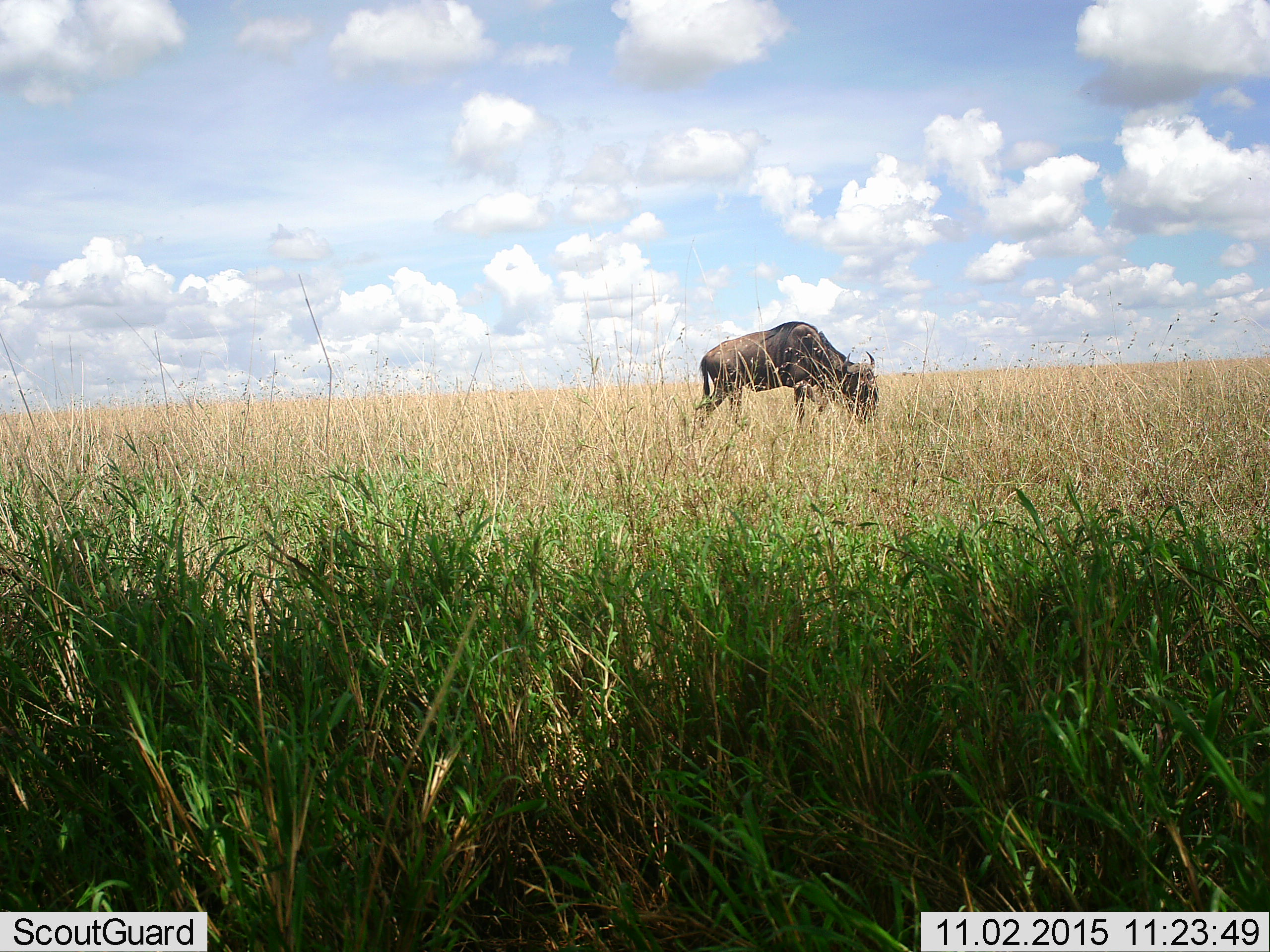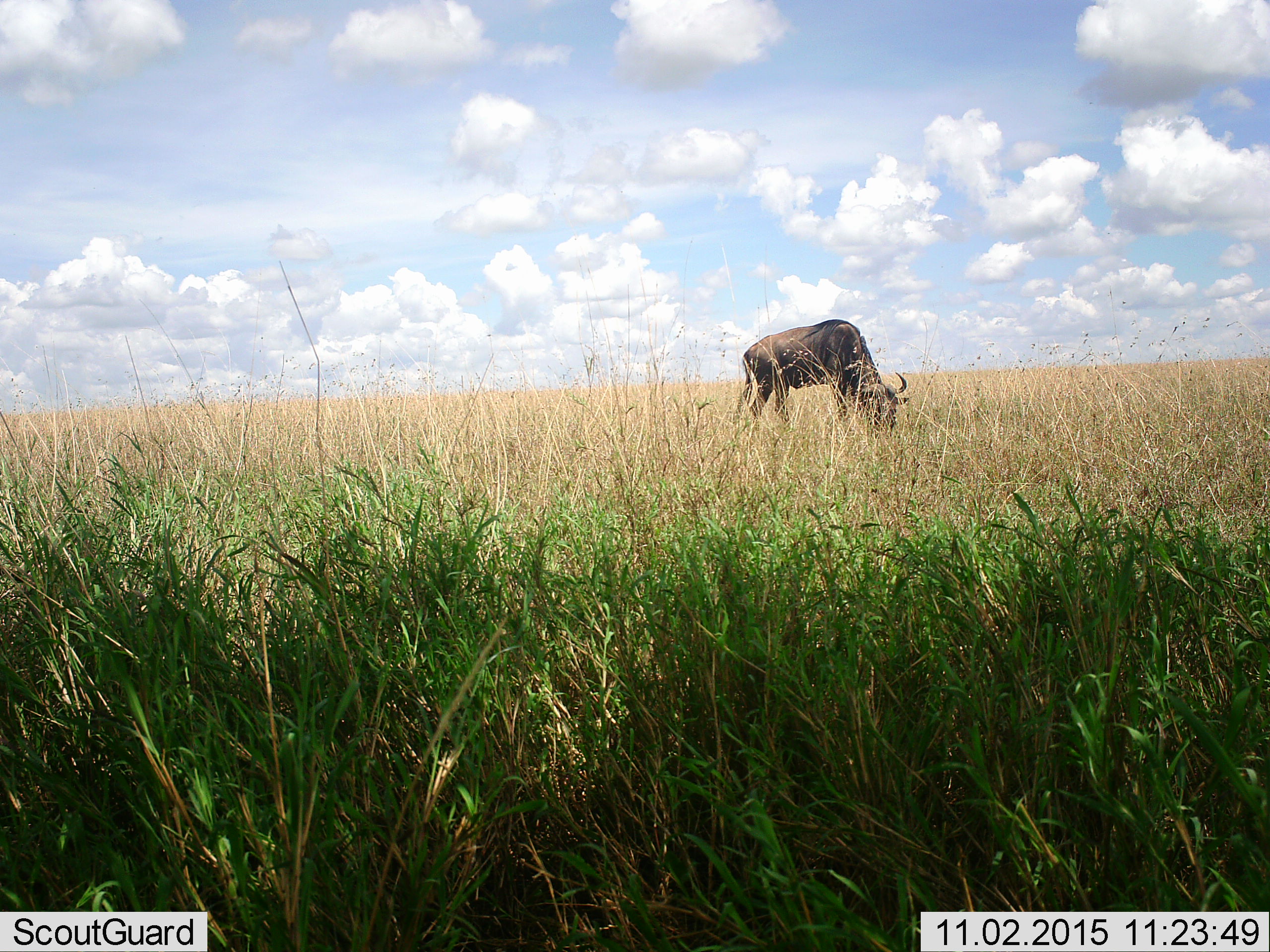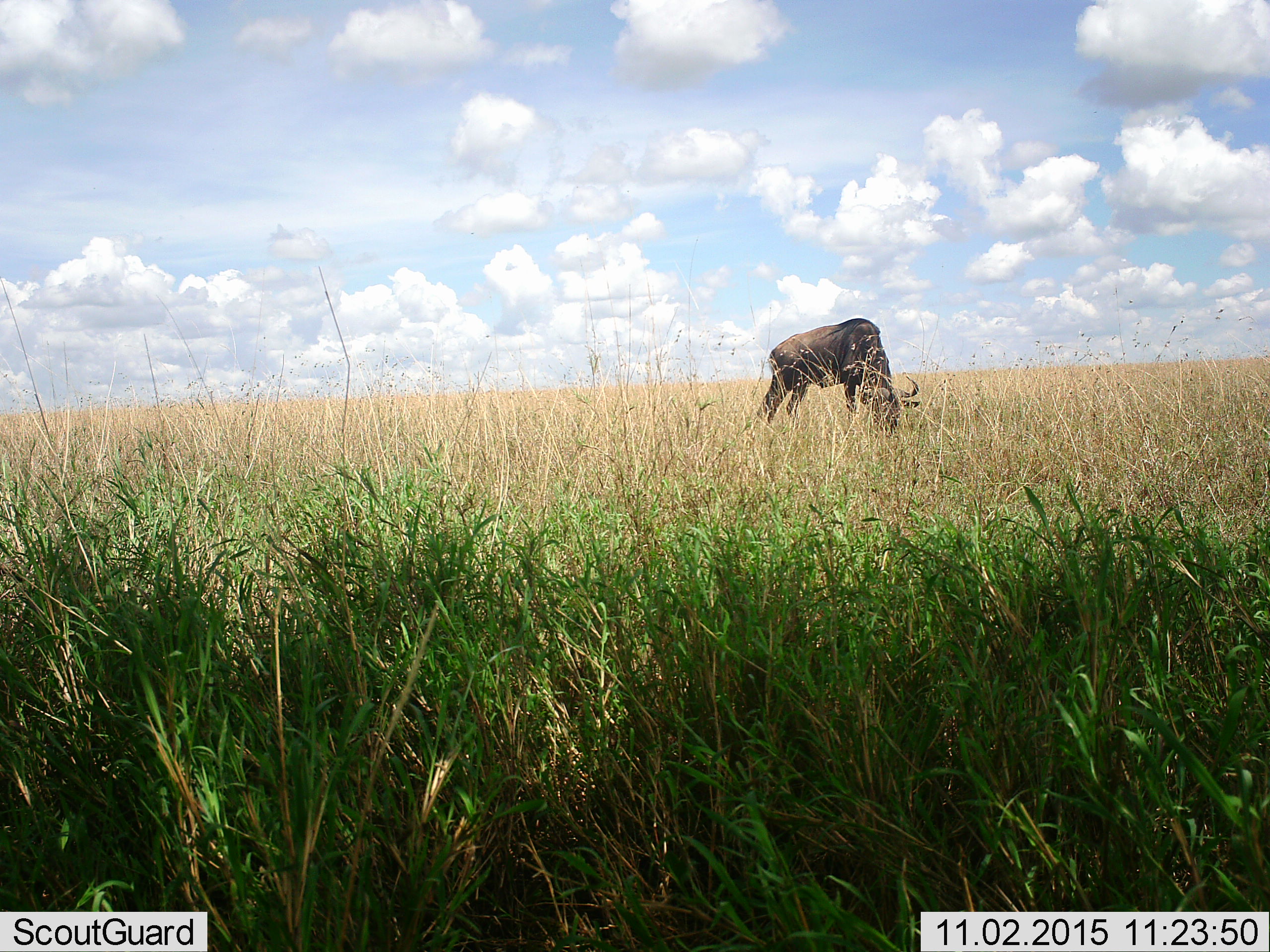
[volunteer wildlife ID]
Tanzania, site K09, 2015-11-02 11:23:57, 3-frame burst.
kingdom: Animalia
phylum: Chordata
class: Mammalia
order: Artiodactyla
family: Bovidae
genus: Connochaetes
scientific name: Connochaetes taurinus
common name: blue wildebeest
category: wildebeest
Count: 1.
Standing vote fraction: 17%.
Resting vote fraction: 0%.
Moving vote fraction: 17%.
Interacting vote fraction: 0%.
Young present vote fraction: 0%.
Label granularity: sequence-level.